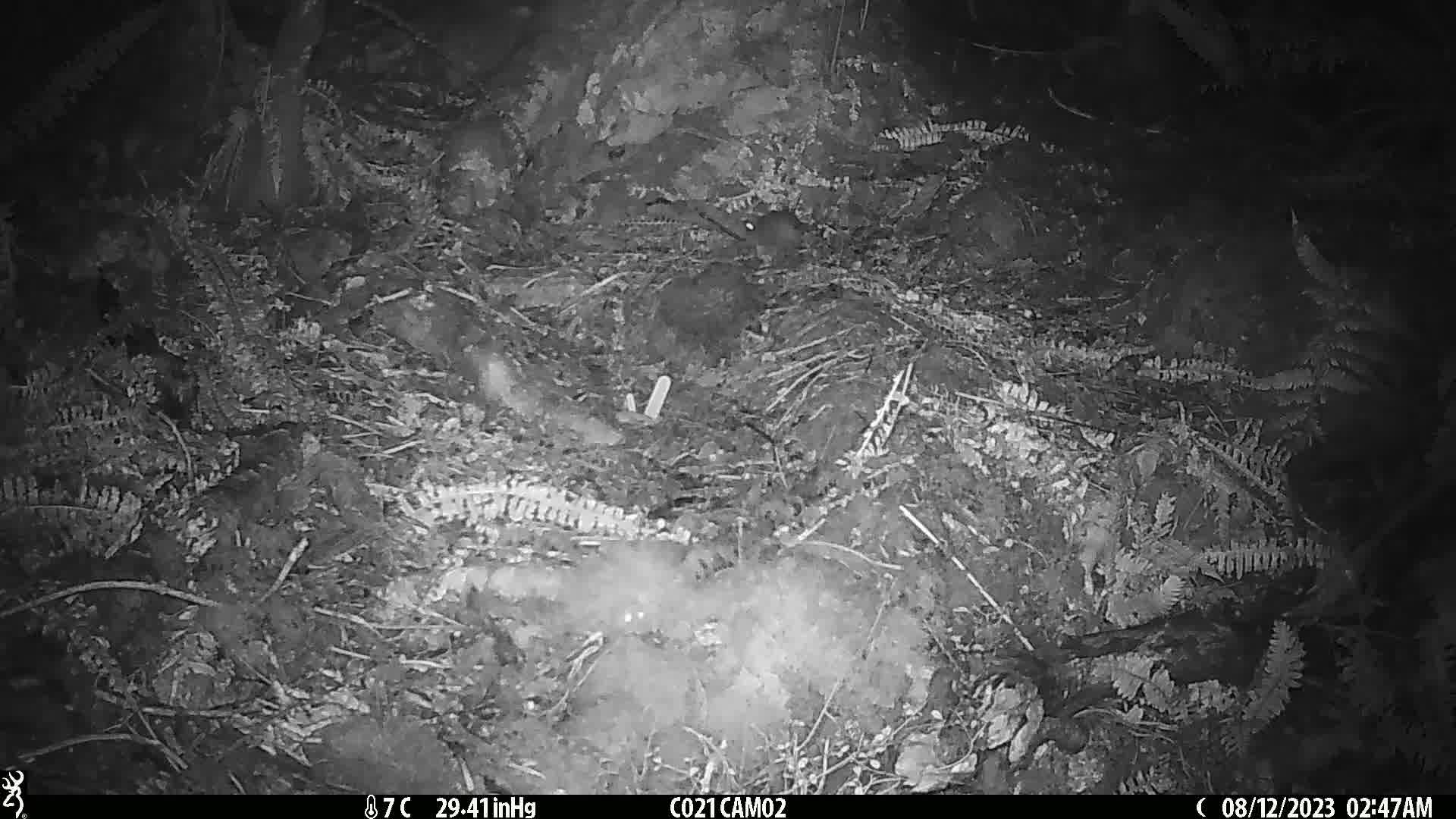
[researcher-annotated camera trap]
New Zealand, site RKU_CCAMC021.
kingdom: Animalia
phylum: Chordata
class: Mammalia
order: Rodentia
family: Muridae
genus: Rattus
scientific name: Rattus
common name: rat